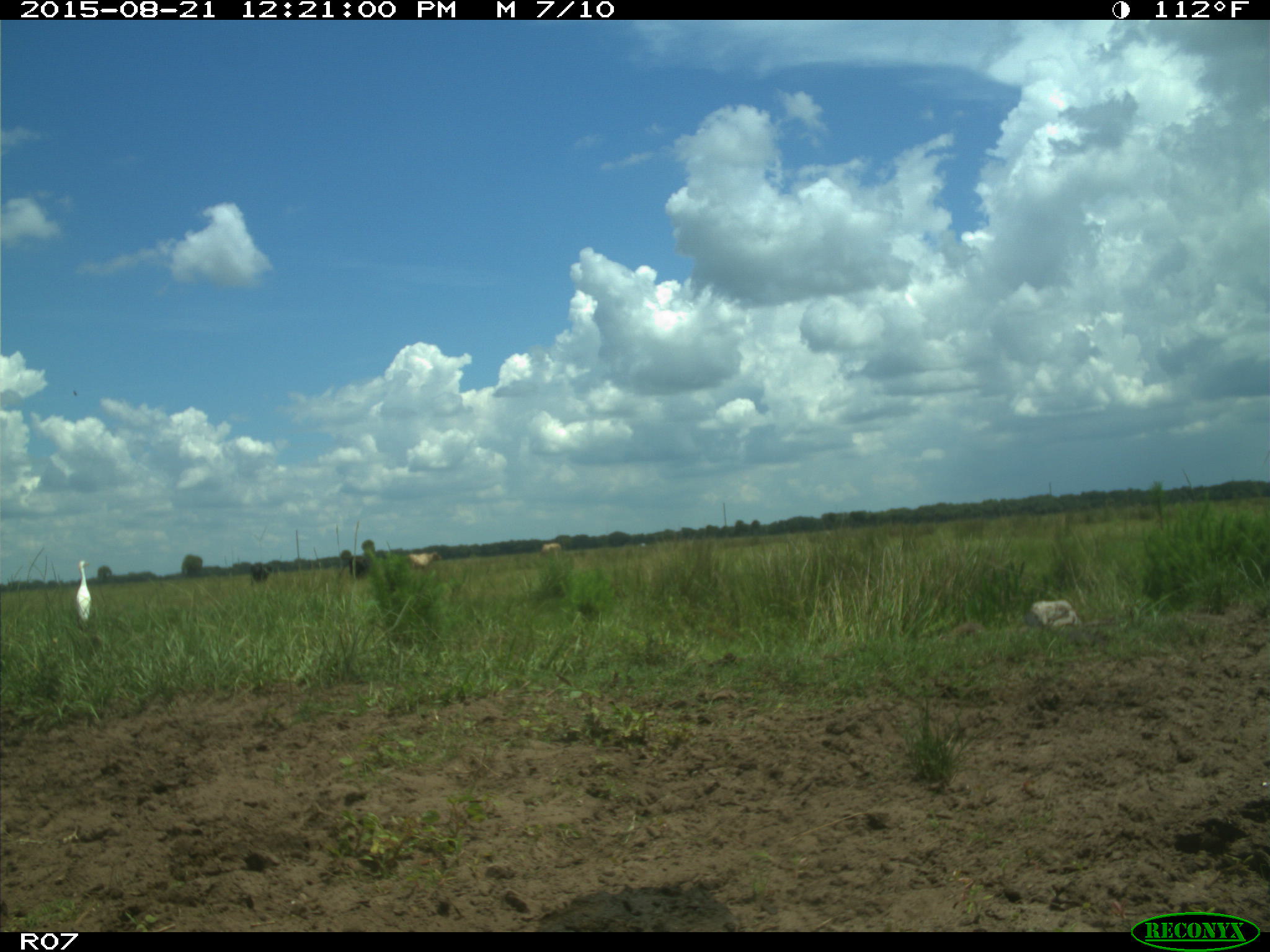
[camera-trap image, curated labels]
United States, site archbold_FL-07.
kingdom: Animalia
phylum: Chordata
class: Mammalia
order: Artiodactyla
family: Bovidae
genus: Bos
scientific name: Bos taurus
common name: domestic cow